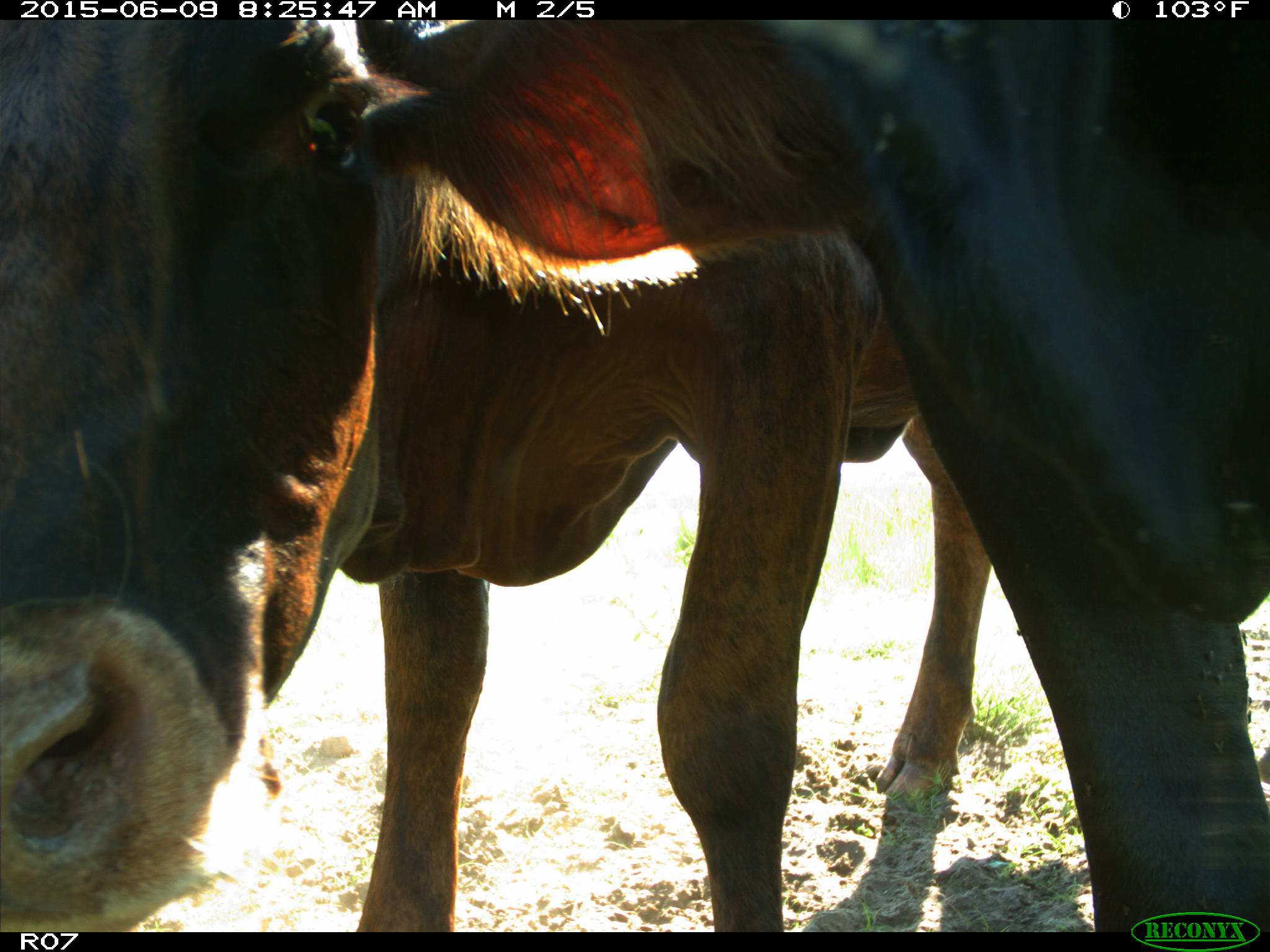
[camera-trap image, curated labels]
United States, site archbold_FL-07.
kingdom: Animalia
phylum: Chordata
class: Mammalia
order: Artiodactyla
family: Bovidae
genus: Bos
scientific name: Bos taurus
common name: domestic cow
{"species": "Bos taurus (domestic cow)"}